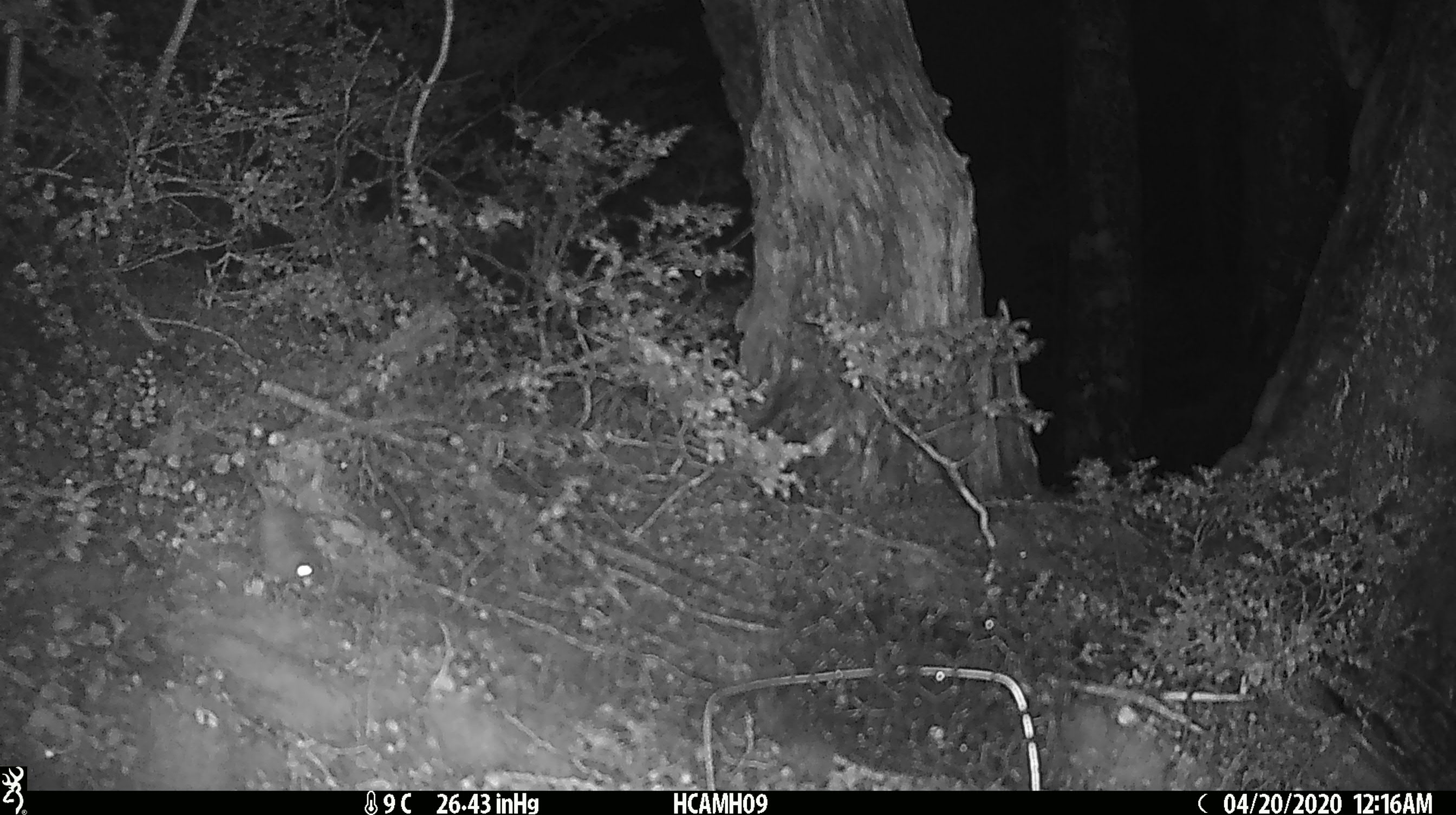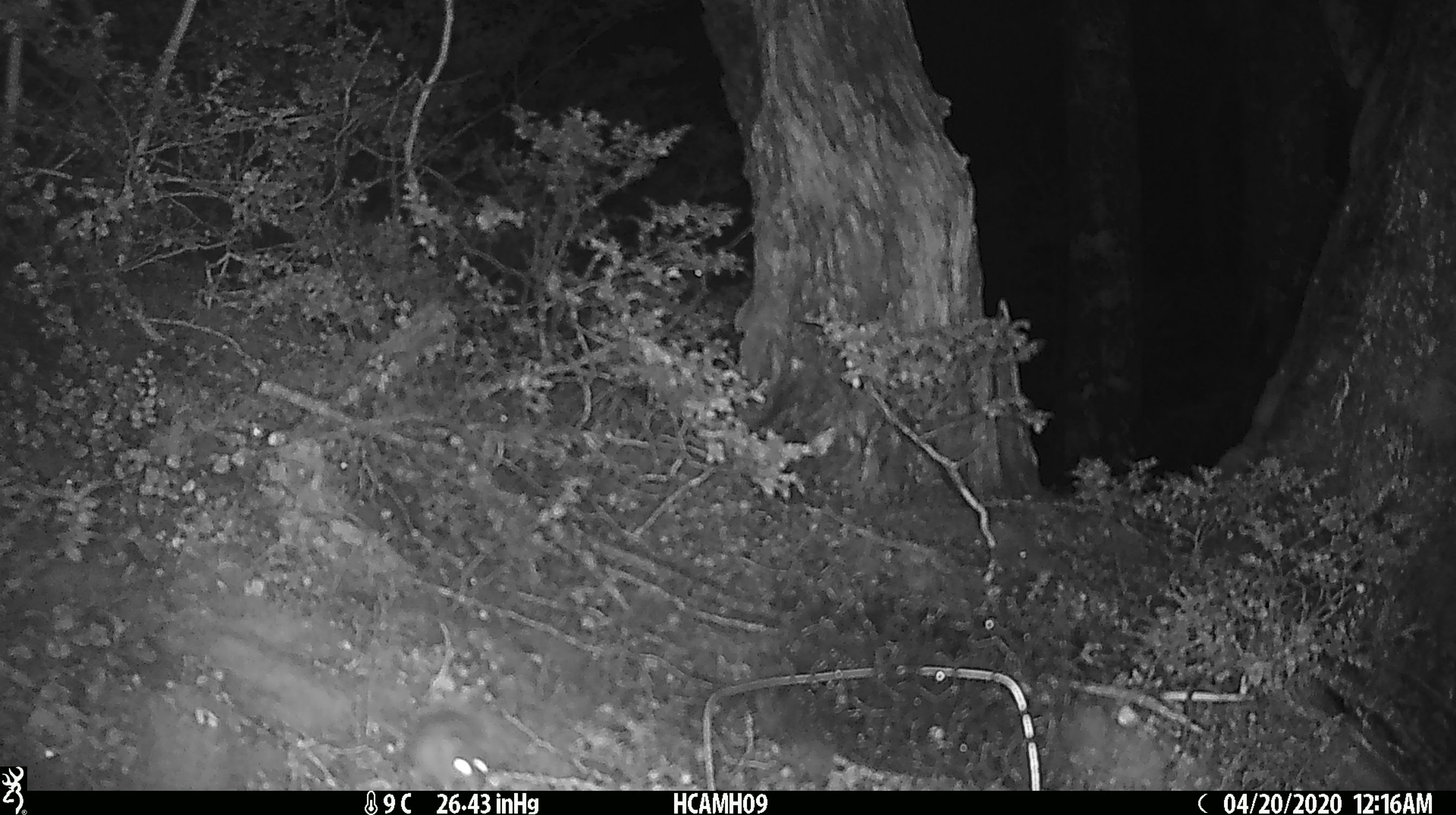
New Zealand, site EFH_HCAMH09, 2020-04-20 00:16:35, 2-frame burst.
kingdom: Animalia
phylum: Chordata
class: Mammalia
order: Rodentia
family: Muridae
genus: Mus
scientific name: Mus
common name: mouse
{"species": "mouse (Mus)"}